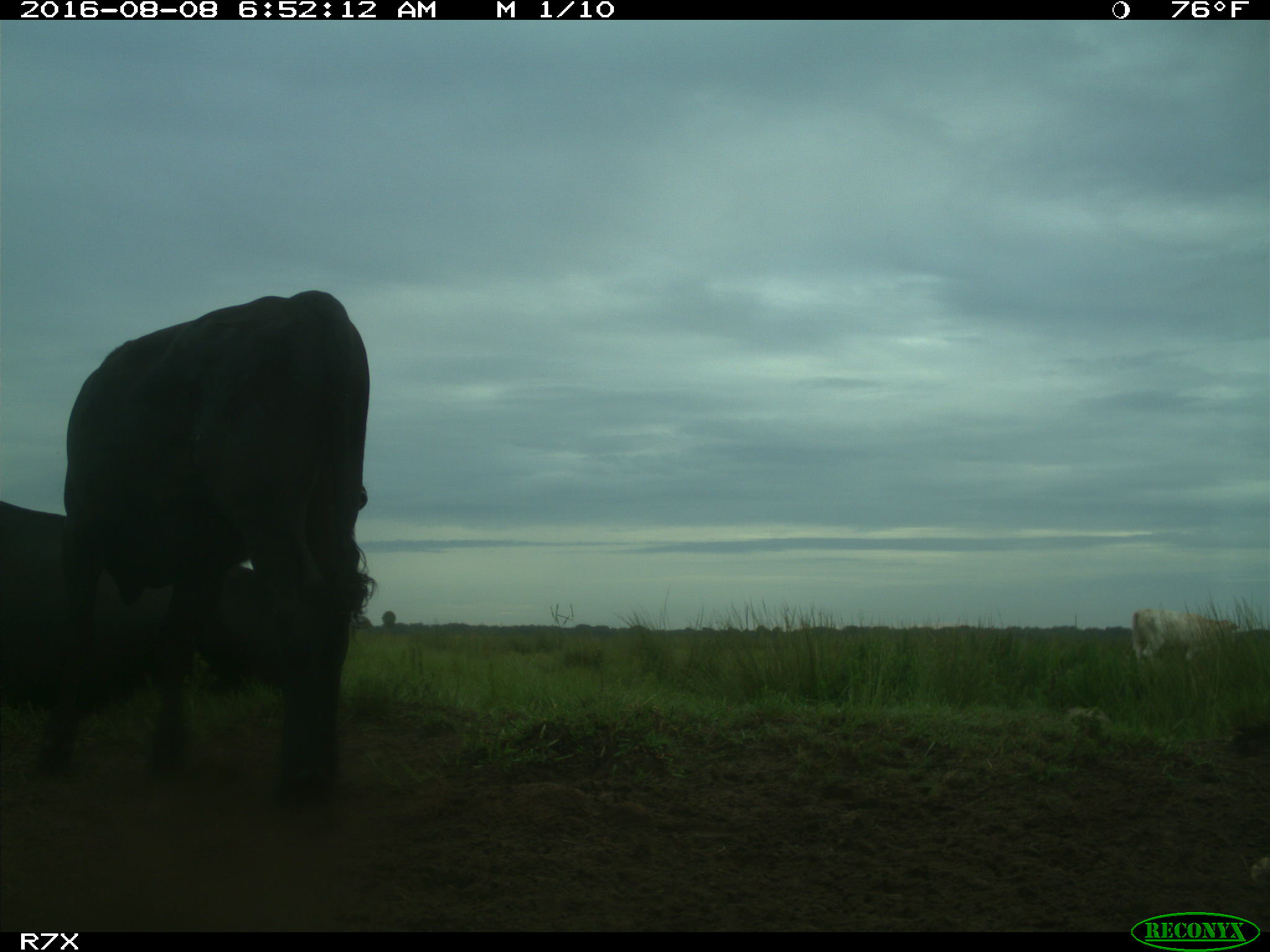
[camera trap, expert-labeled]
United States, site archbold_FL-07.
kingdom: Animalia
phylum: Chordata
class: Mammalia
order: Artiodactyla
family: Bovidae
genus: Bos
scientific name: Bos taurus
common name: domestic cow